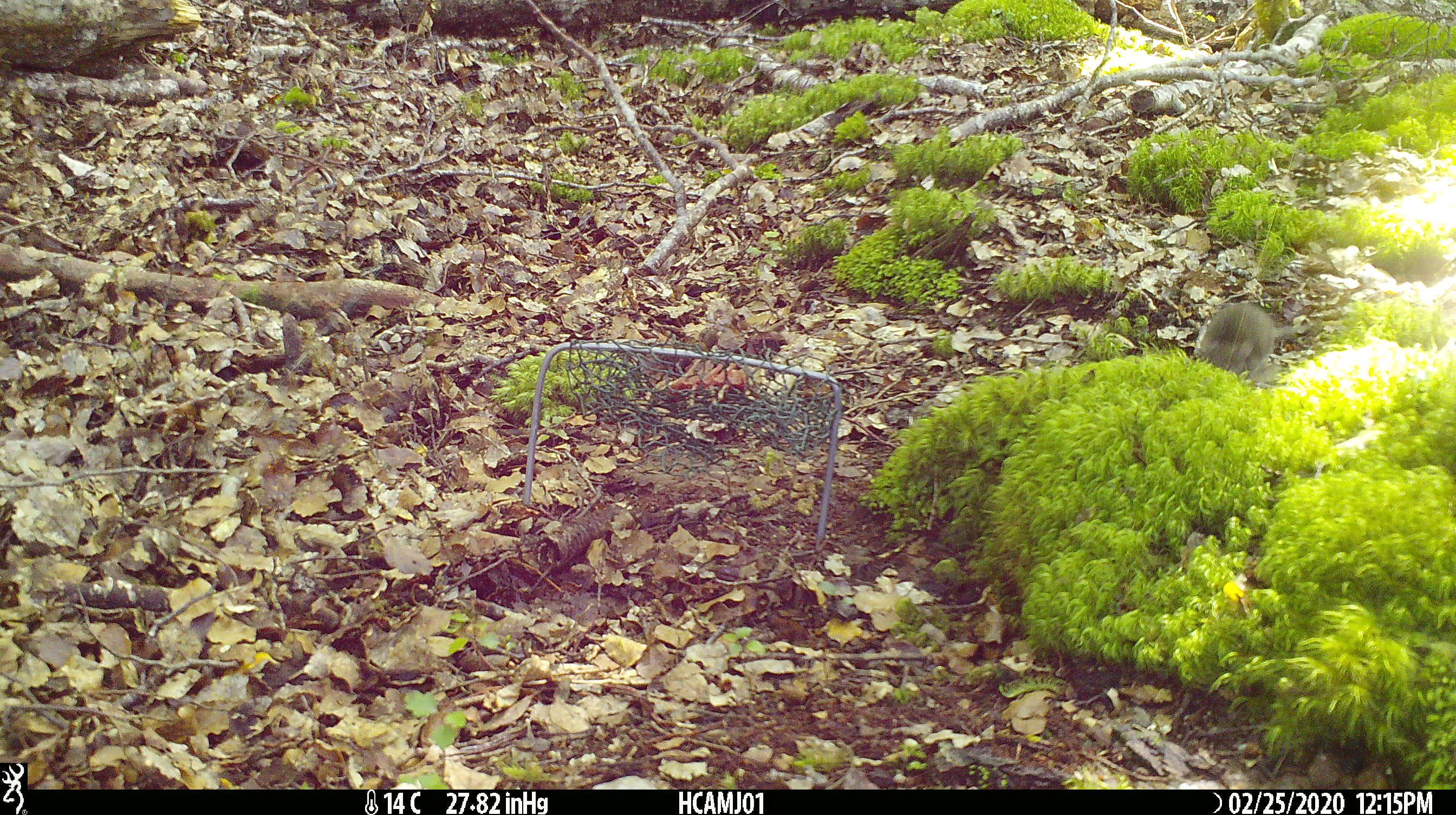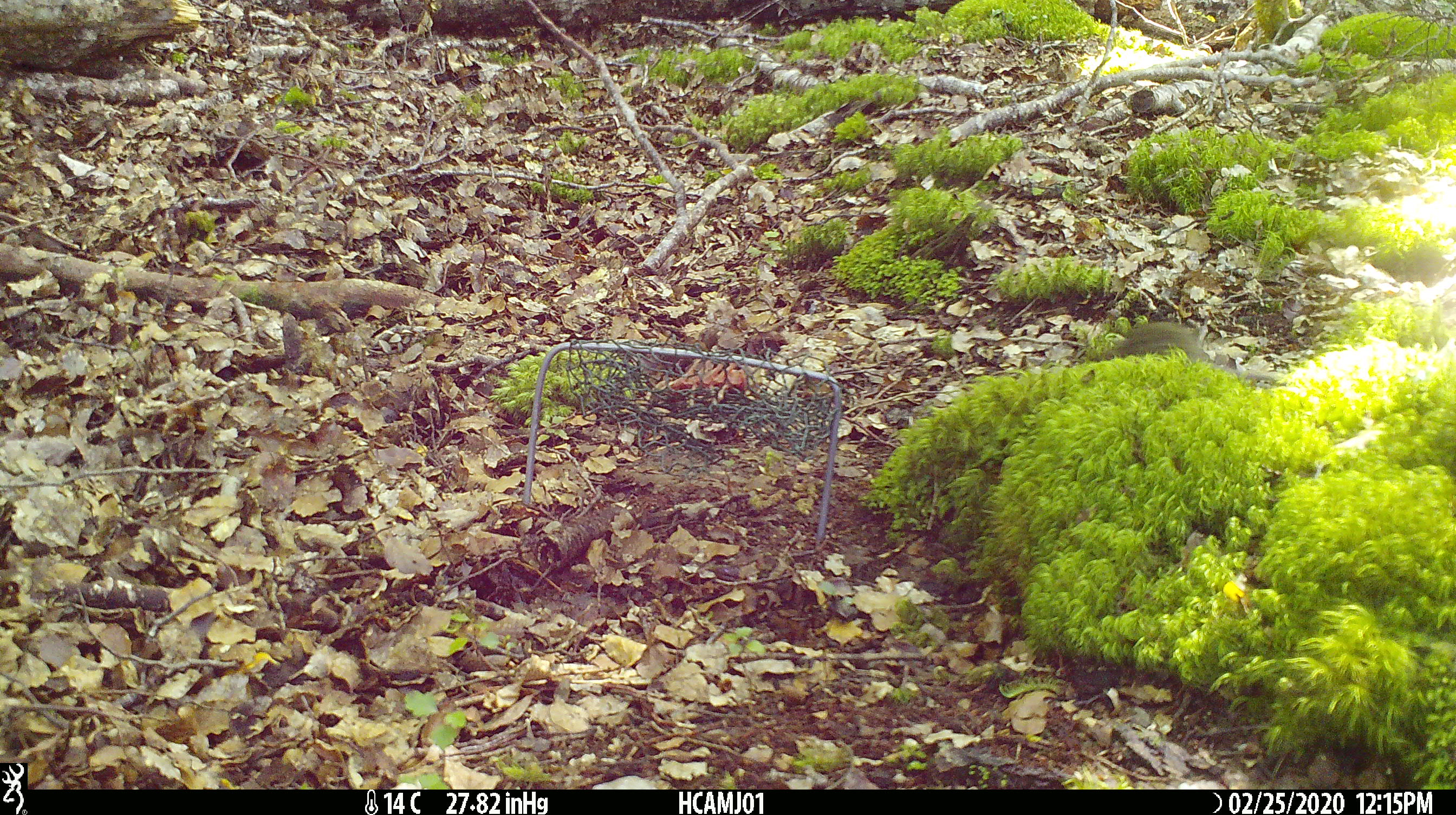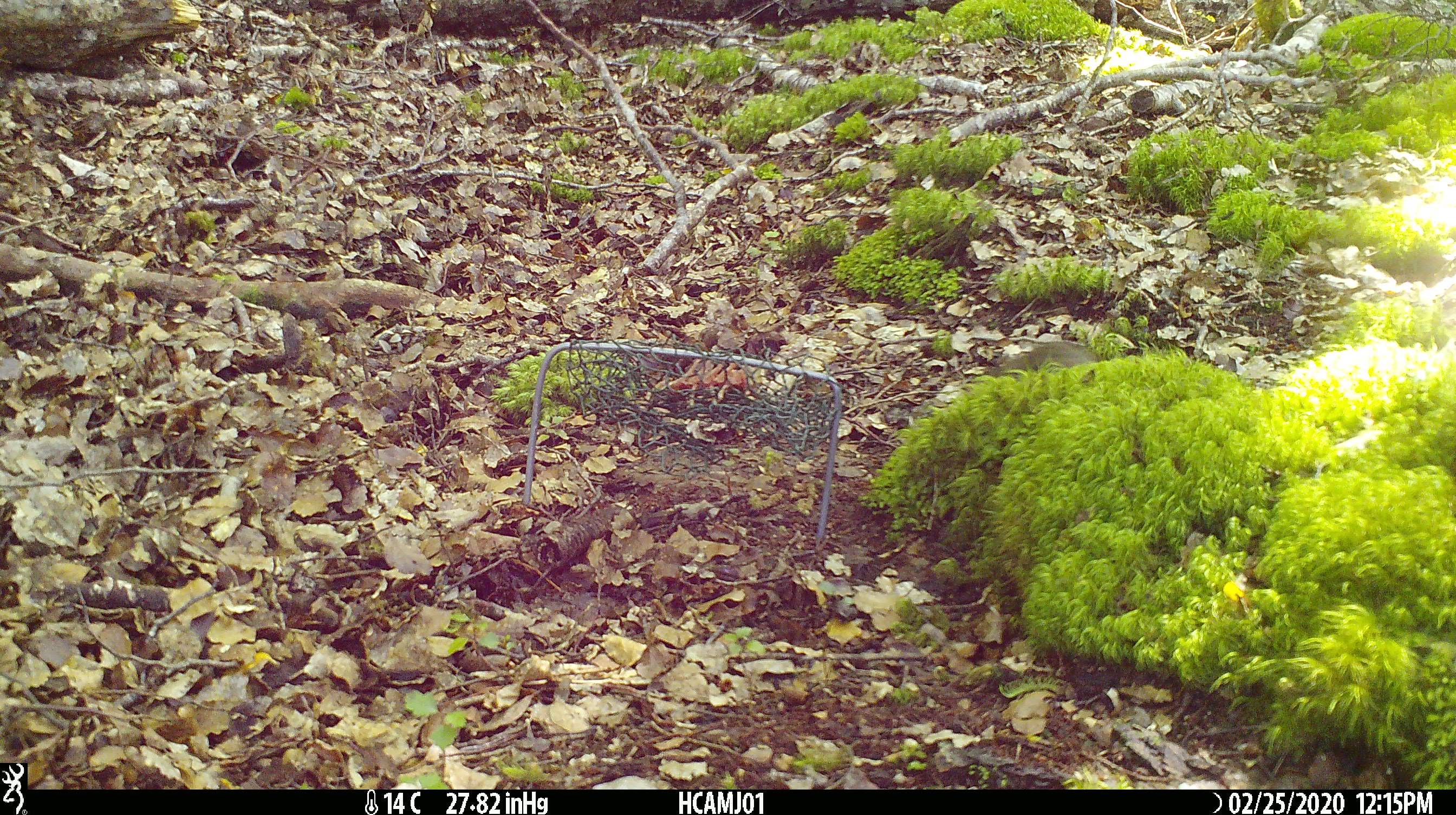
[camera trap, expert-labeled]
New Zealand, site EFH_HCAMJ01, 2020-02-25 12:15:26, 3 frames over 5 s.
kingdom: Animalia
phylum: Chordata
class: Mammalia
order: Rodentia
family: Muridae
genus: Mus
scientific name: Mus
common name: mouse